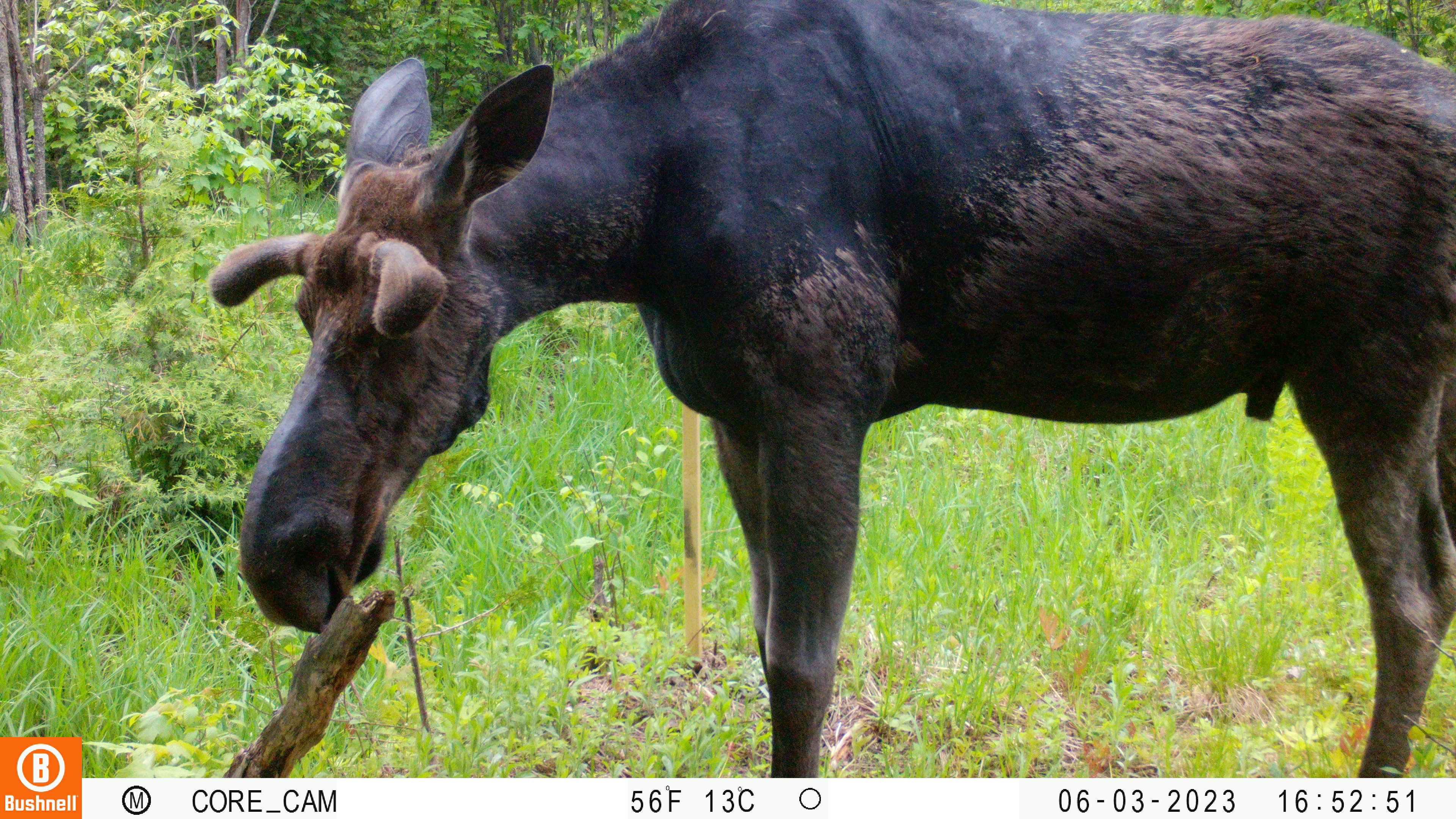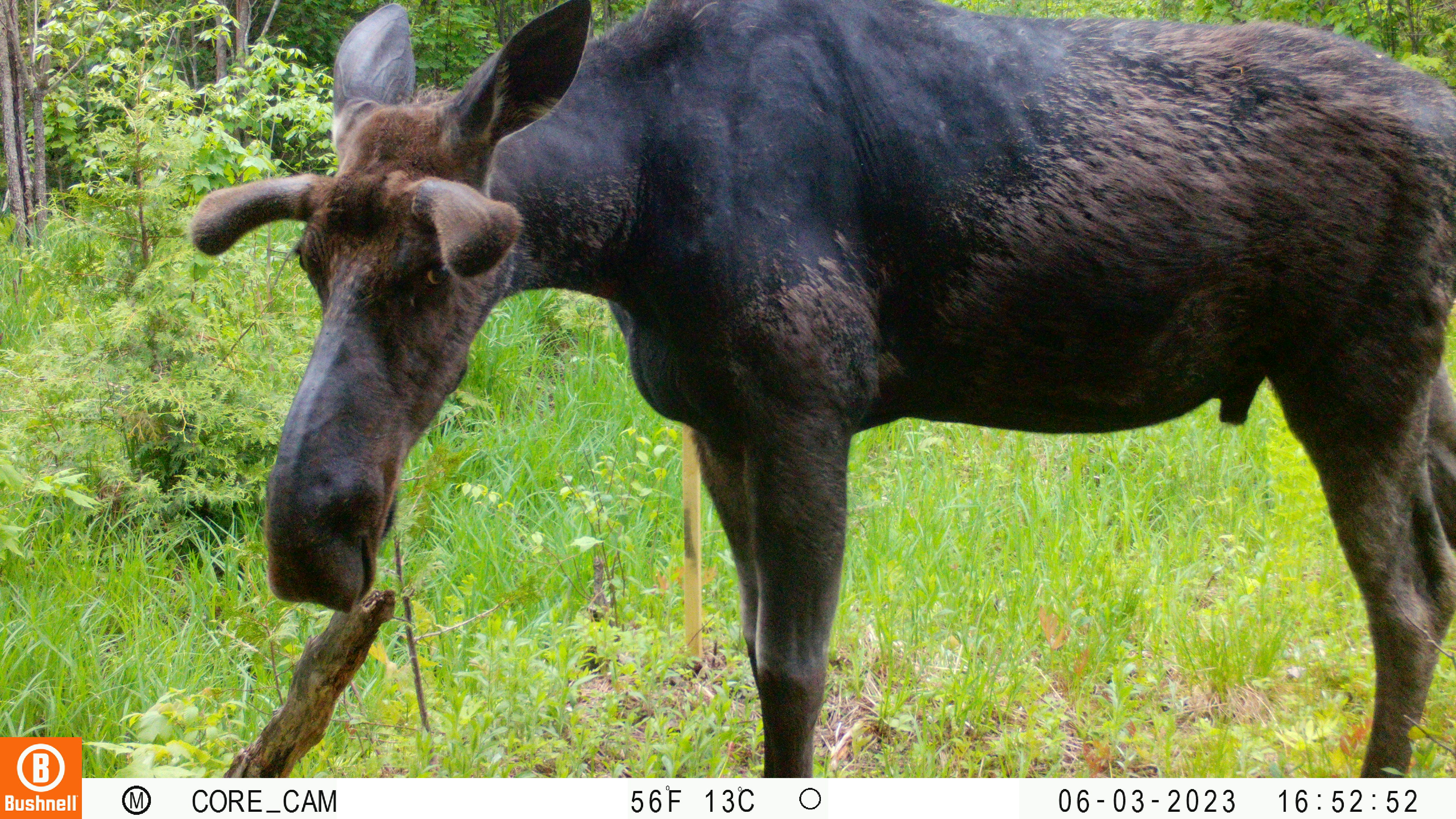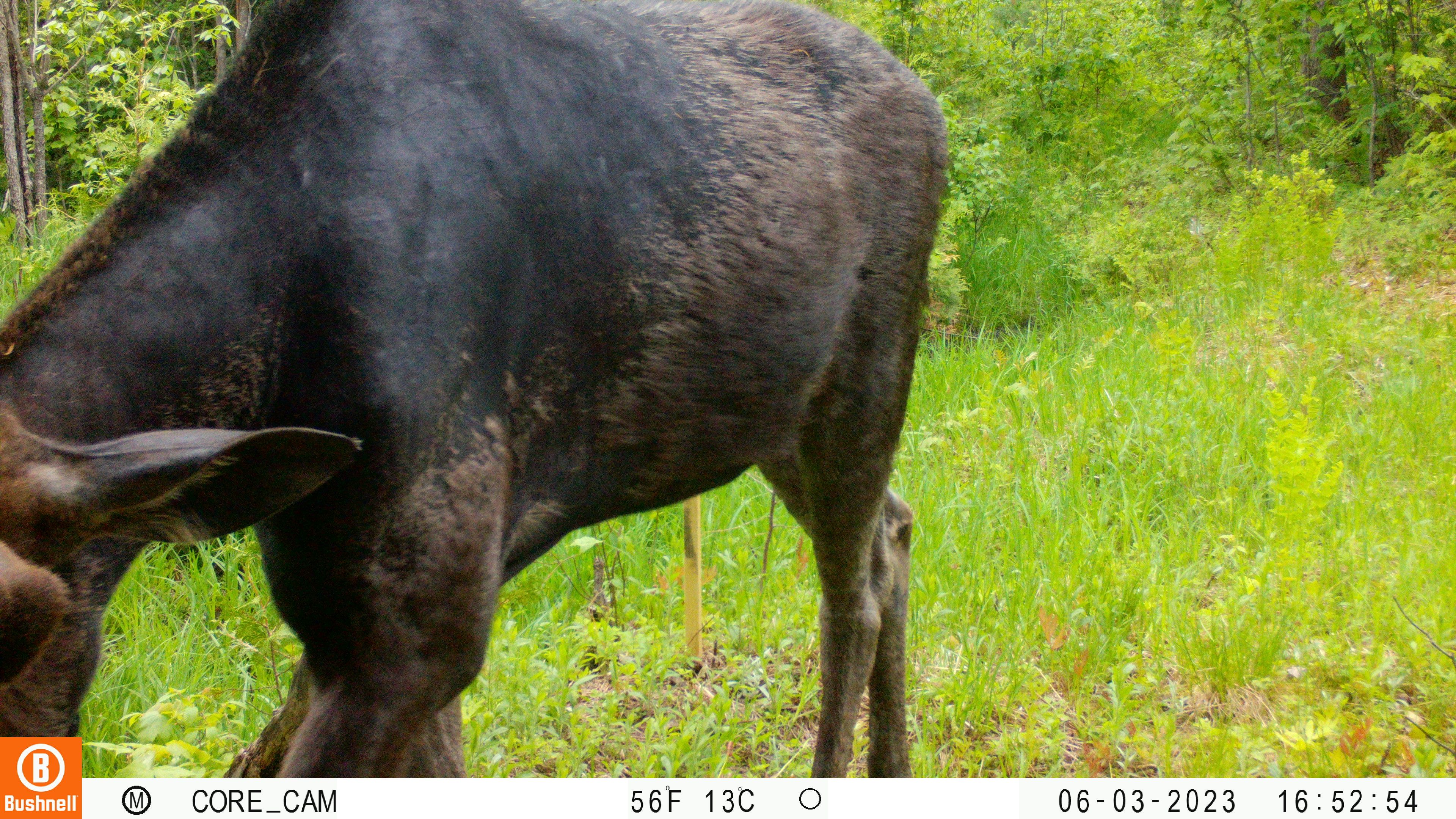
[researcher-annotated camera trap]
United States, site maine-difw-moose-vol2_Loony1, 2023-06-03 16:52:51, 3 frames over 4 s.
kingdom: Animalia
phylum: Chordata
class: Mammalia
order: Artiodactyla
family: Cervidae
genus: Alces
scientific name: Alces alces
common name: moose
Moose (Alces alces).